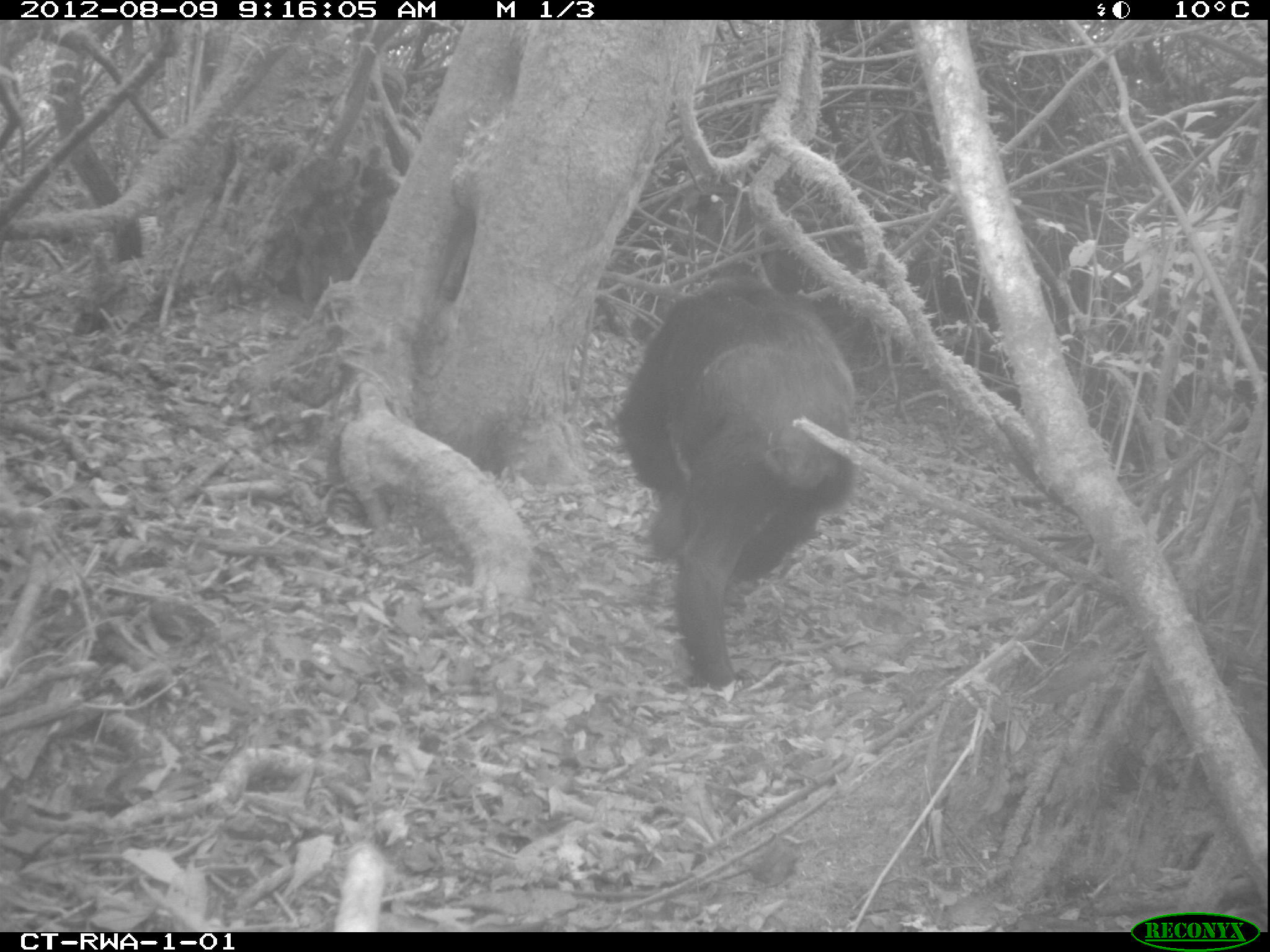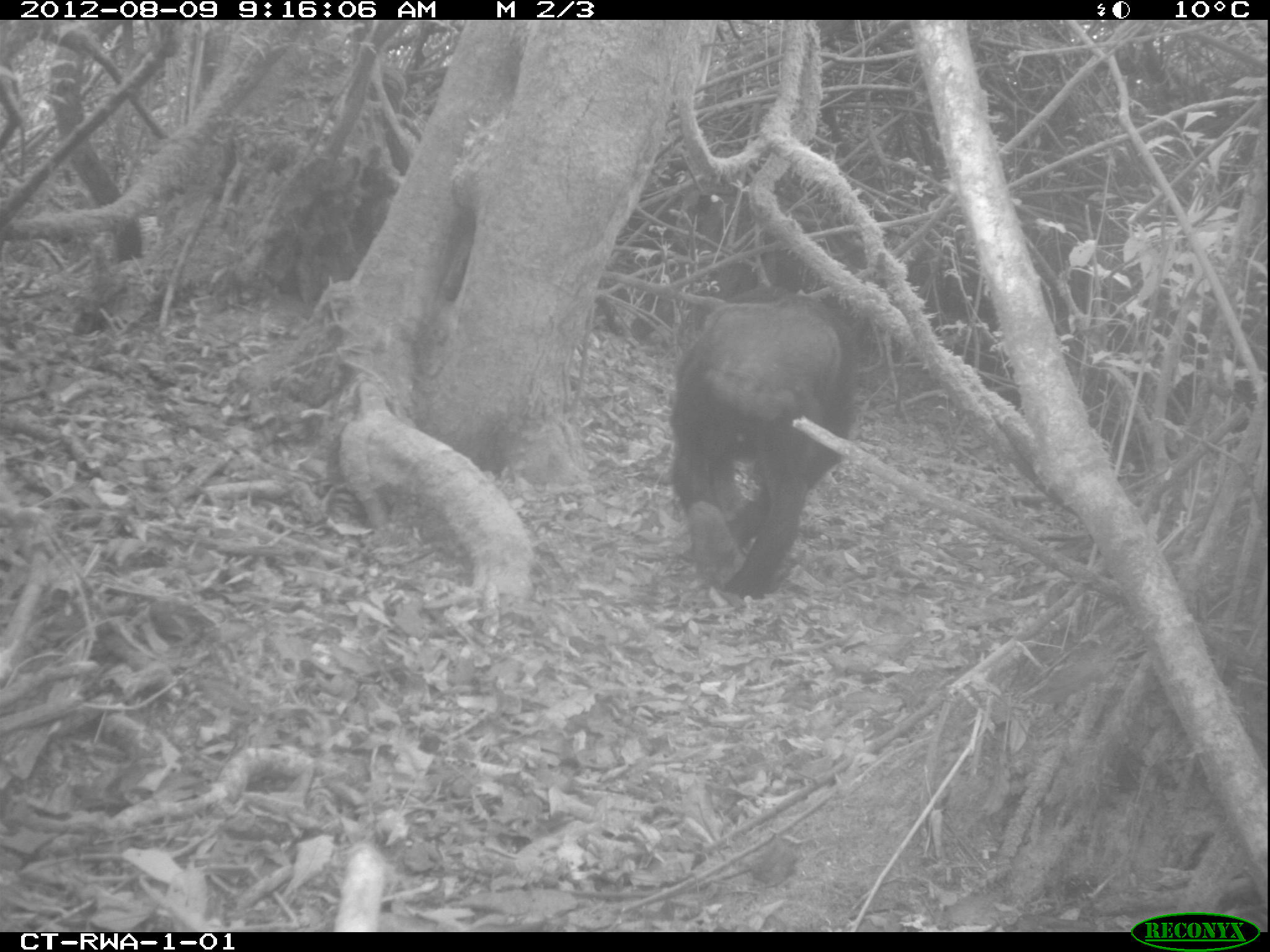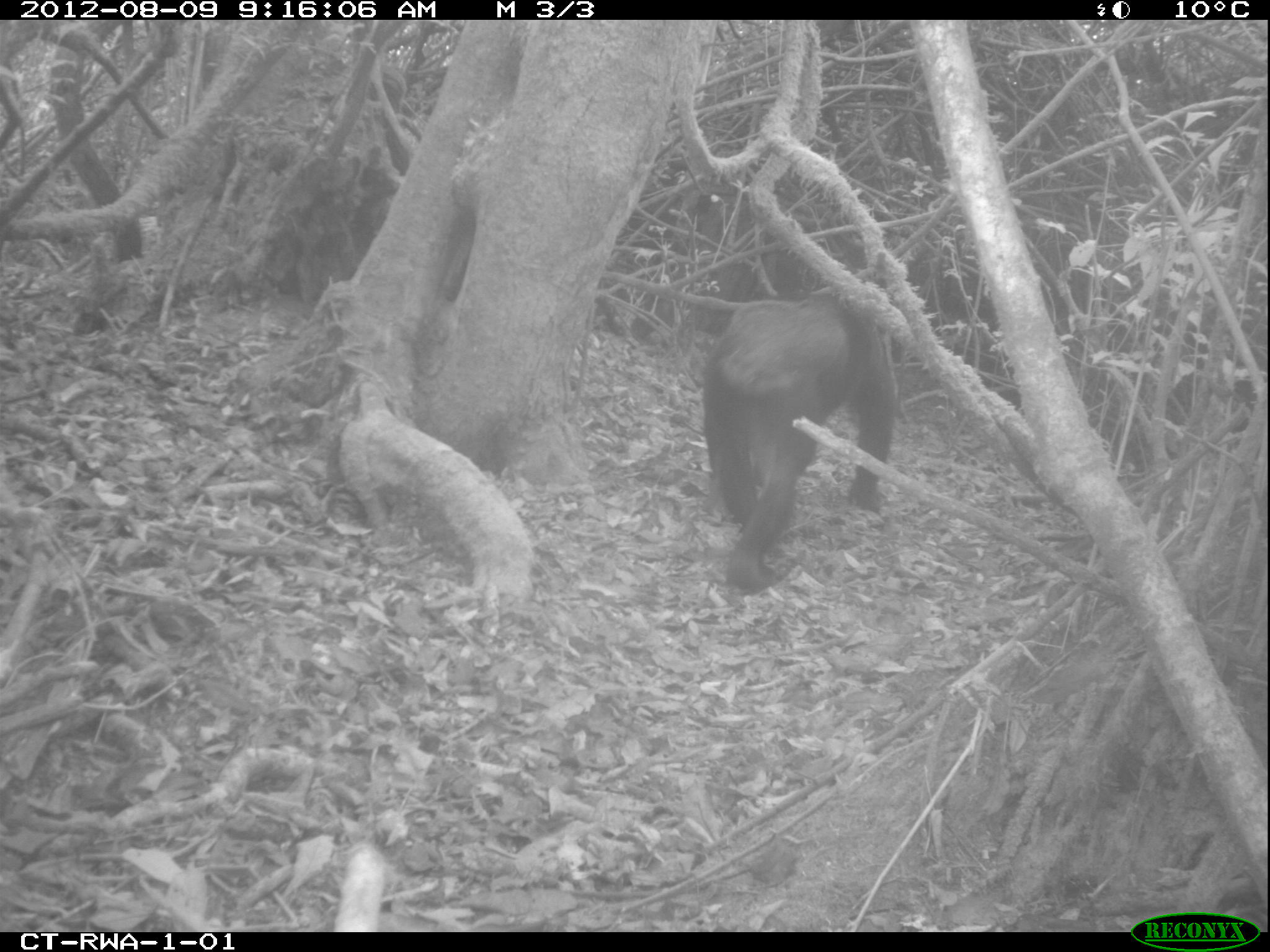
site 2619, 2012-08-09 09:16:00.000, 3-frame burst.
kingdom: Animalia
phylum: Chordata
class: Mammalia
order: Primates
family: Hominidae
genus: Pan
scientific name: Pan troglodytes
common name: chimpanzee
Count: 4.